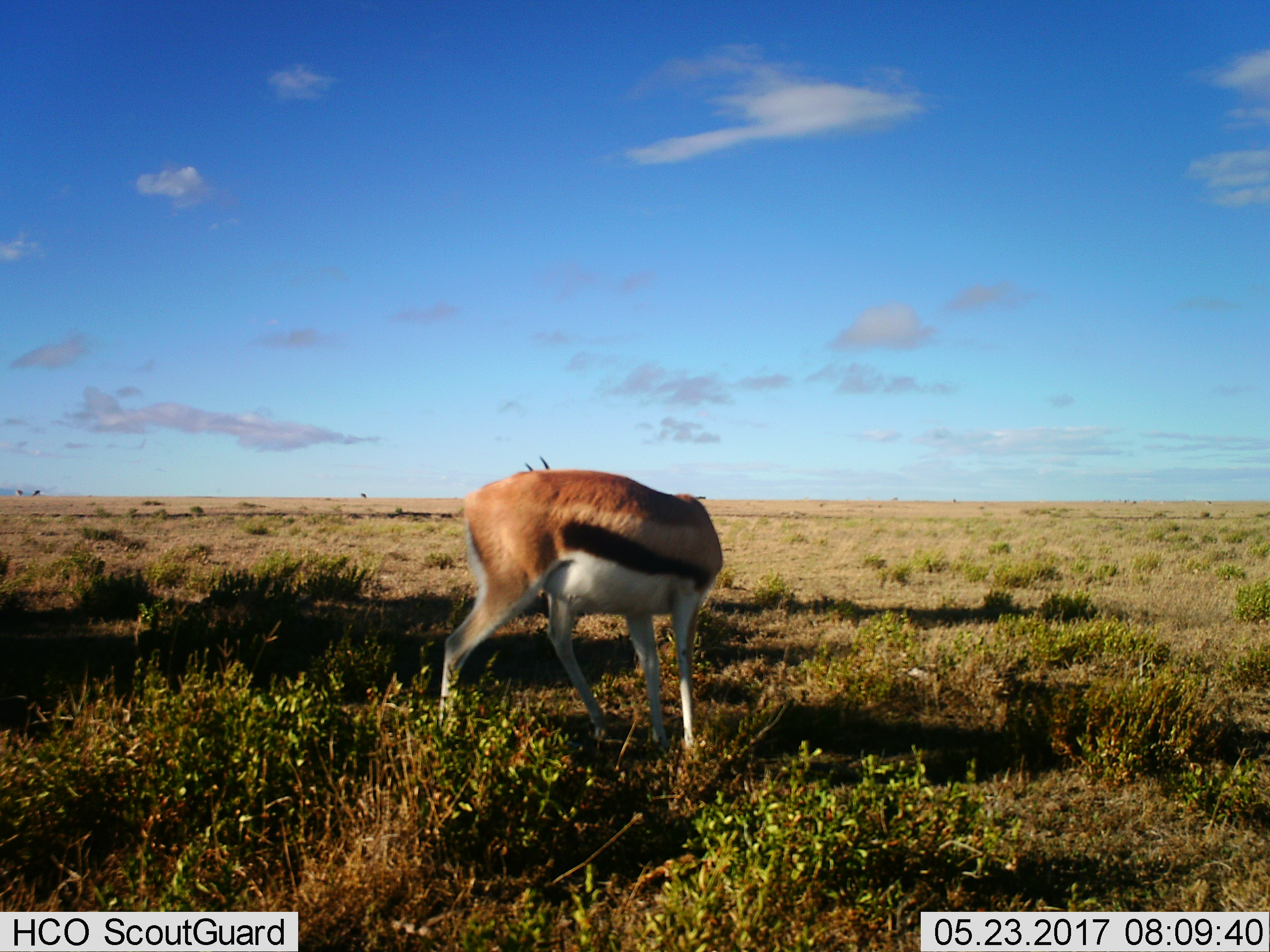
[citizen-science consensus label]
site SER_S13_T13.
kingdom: Animalia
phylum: Chordata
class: Mammalia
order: Artiodactyla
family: Bovidae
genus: Eudorcas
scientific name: Eudorcas thomsonii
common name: thomson's gazelle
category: gazellethomsons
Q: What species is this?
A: Gazellethomsons (thomson's gazelle) (Eudorcas thomsonii).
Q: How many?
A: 1.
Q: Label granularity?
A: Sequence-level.